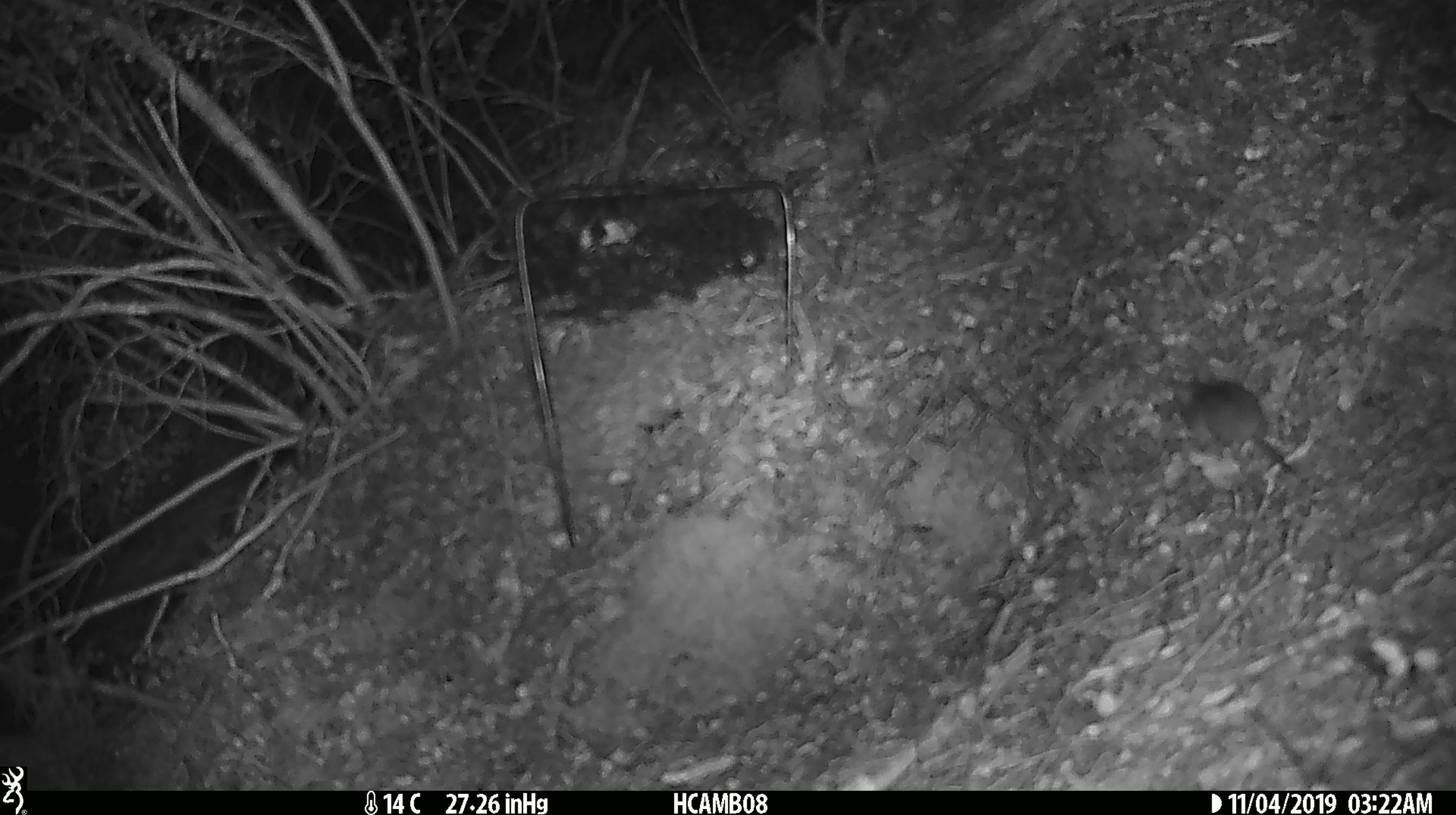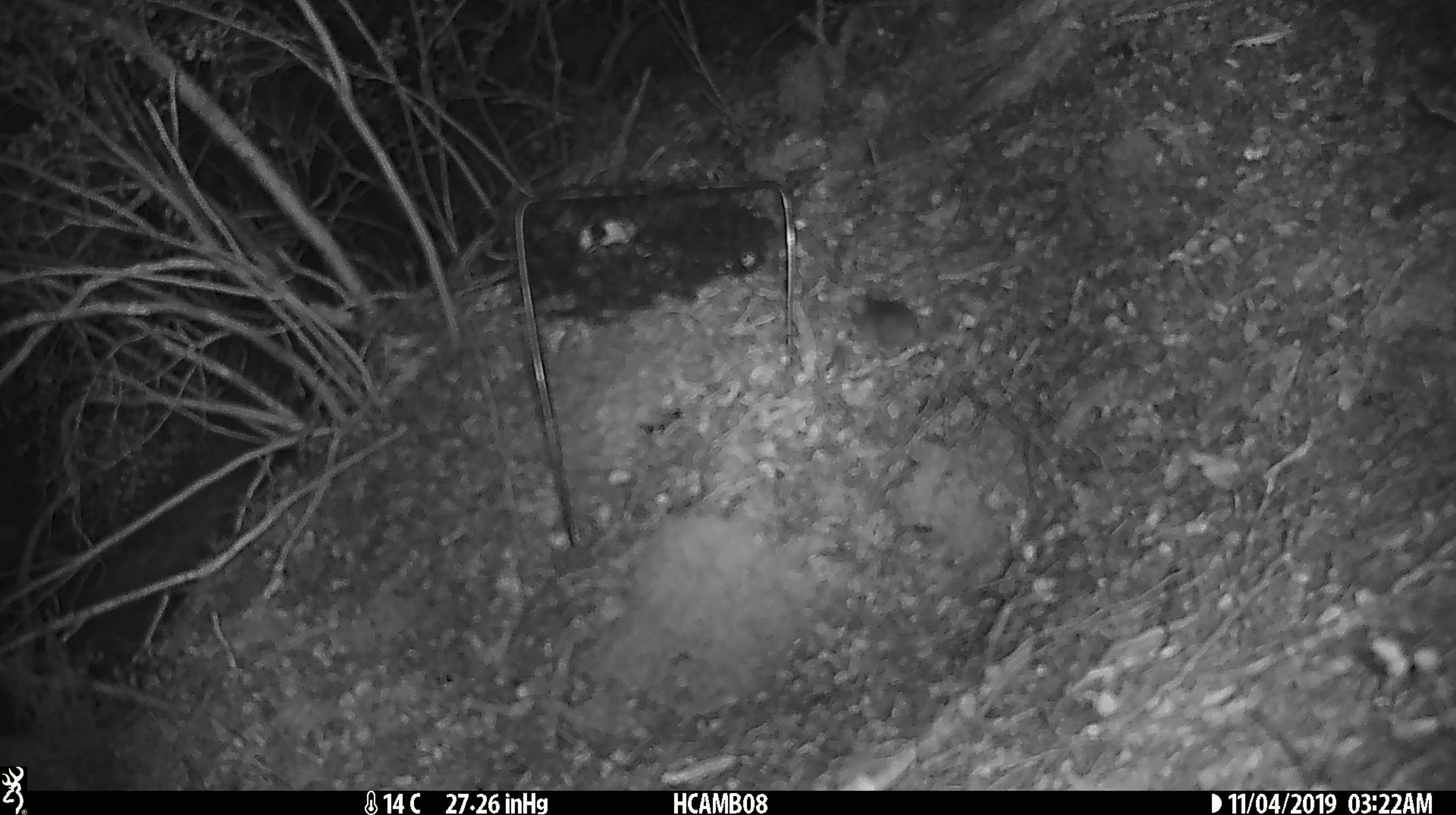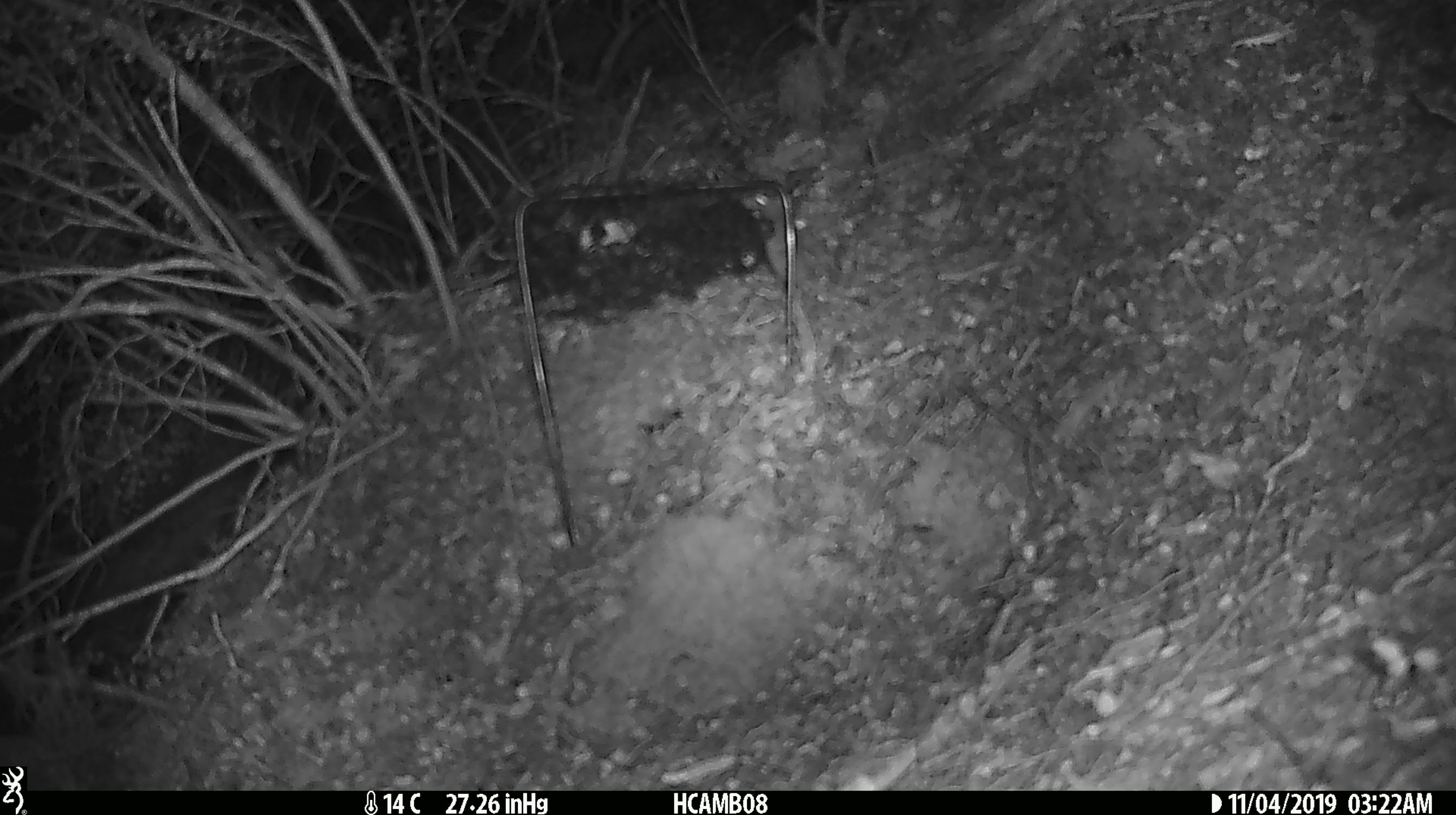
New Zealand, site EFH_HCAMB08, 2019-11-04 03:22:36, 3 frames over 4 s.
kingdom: Animalia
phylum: Chordata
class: Mammalia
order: Rodentia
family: Muridae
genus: Mus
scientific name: Mus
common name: mouse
Mouse (Mus).